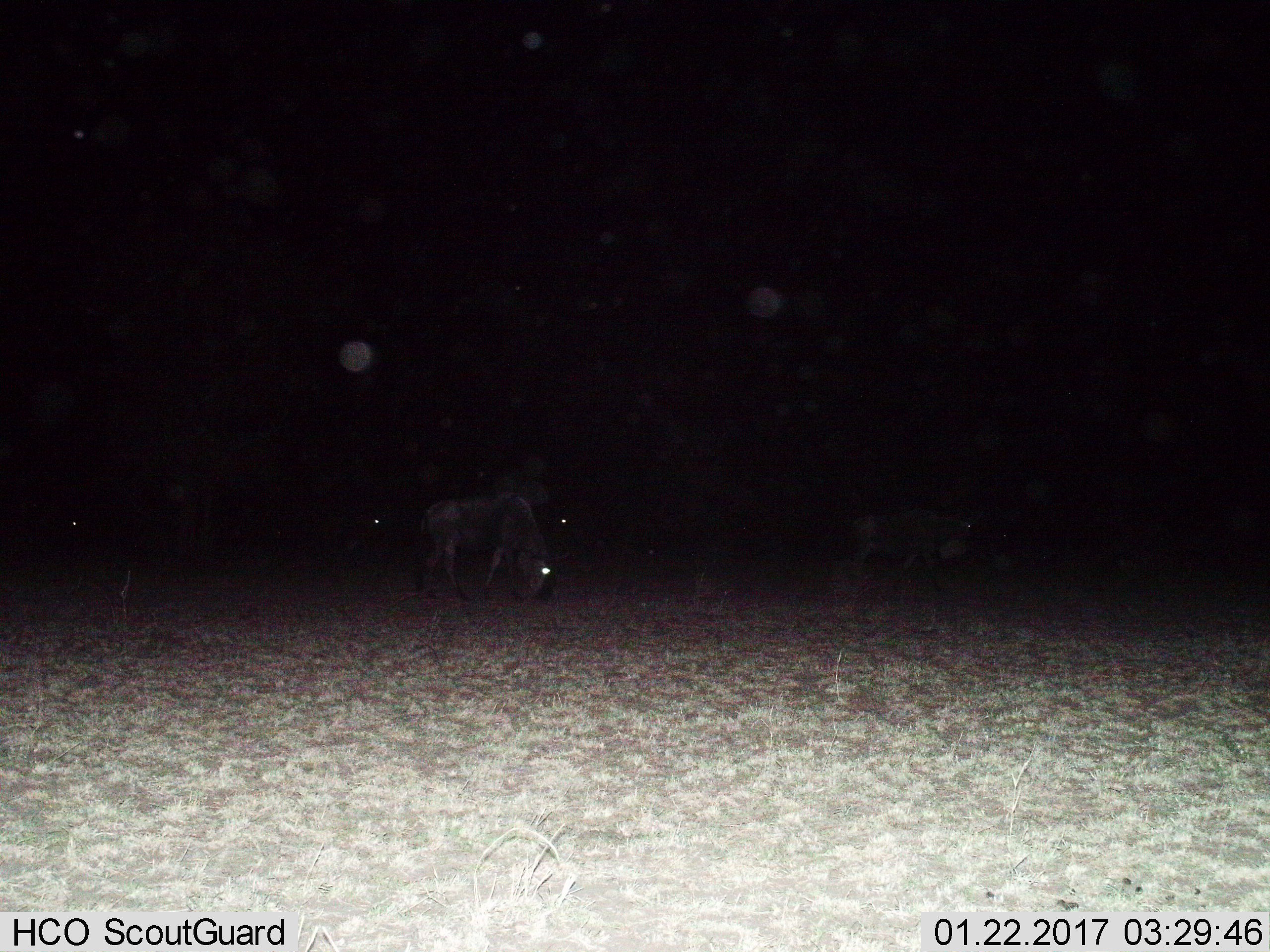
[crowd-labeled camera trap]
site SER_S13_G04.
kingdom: Animalia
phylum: Chordata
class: Mammalia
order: Artiodactyla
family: Bovidae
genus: Connochaetes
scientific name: Connochaetes taurinus taurinus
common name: blue wildebeest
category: wildebeestblue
Wildebeestblue (blue wildebeest) (Connochaetes taurinus taurinus), count 4. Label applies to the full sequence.